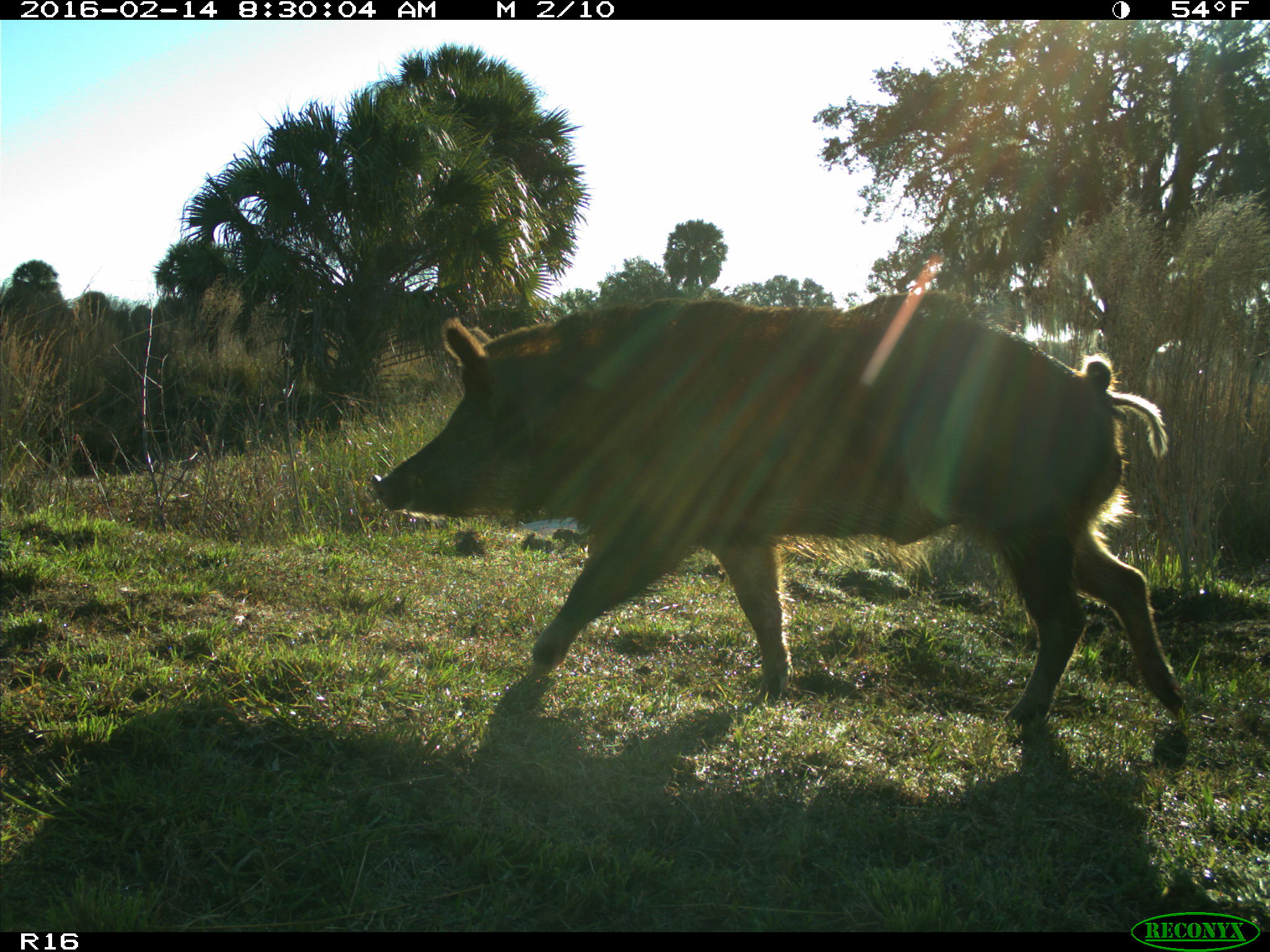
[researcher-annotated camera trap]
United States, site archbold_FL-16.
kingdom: Animalia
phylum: Chordata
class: Mammalia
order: Artiodactyla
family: Suidae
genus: Sus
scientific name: Sus scrofa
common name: wild boar